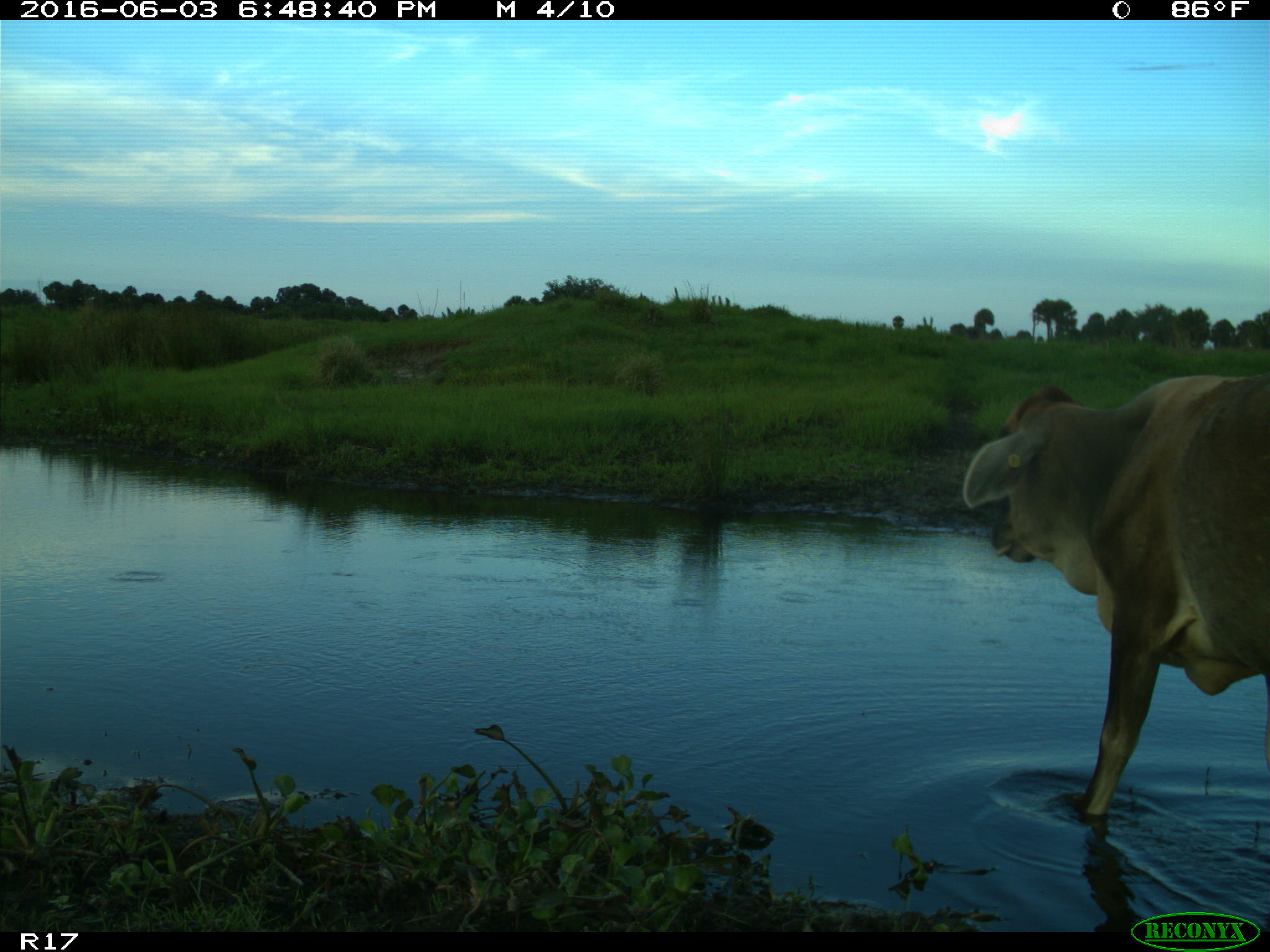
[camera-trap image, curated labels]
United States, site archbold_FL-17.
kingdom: Animalia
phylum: Chordata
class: Mammalia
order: Artiodactyla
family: Bovidae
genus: Bos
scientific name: Bos taurus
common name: domestic cow